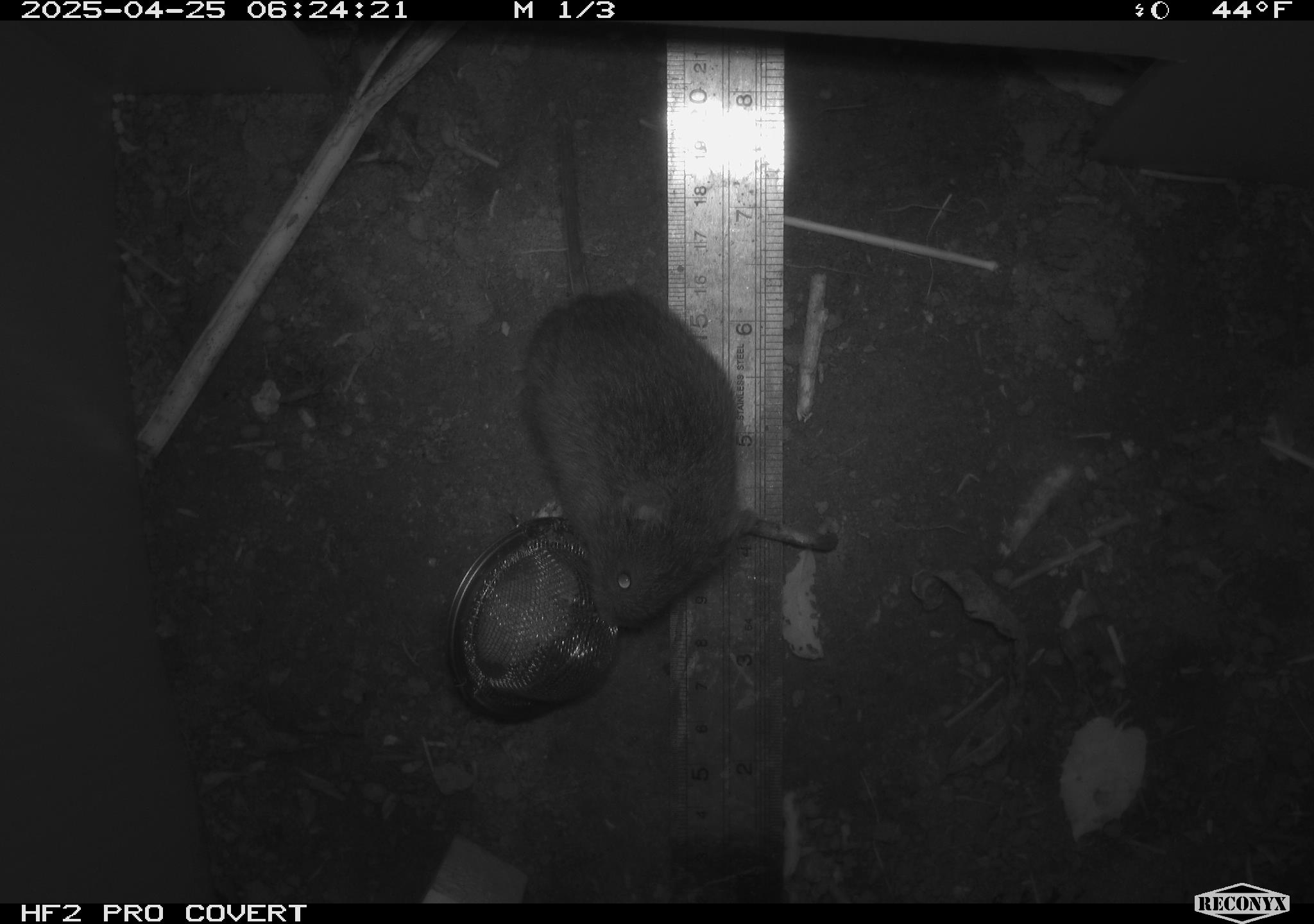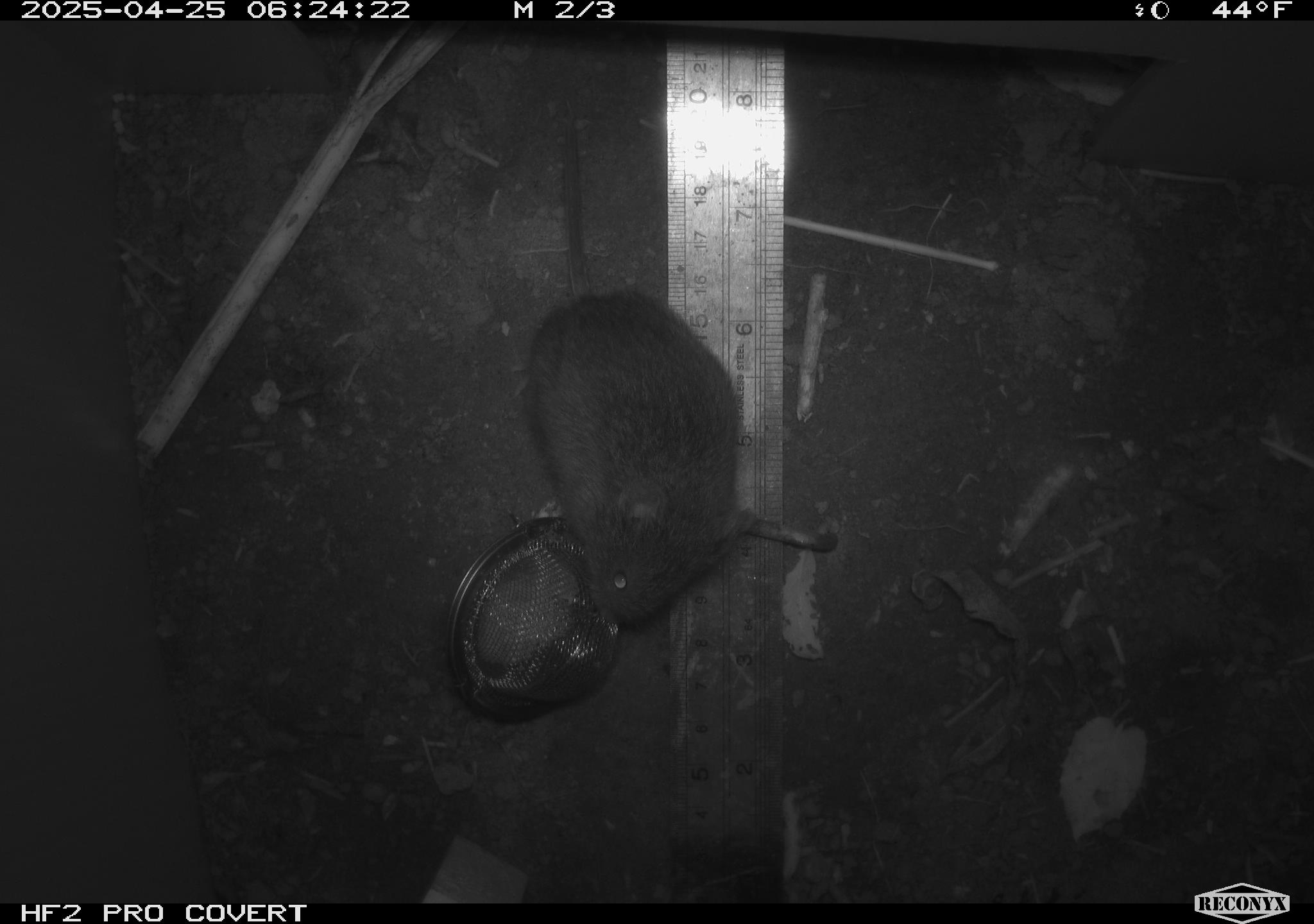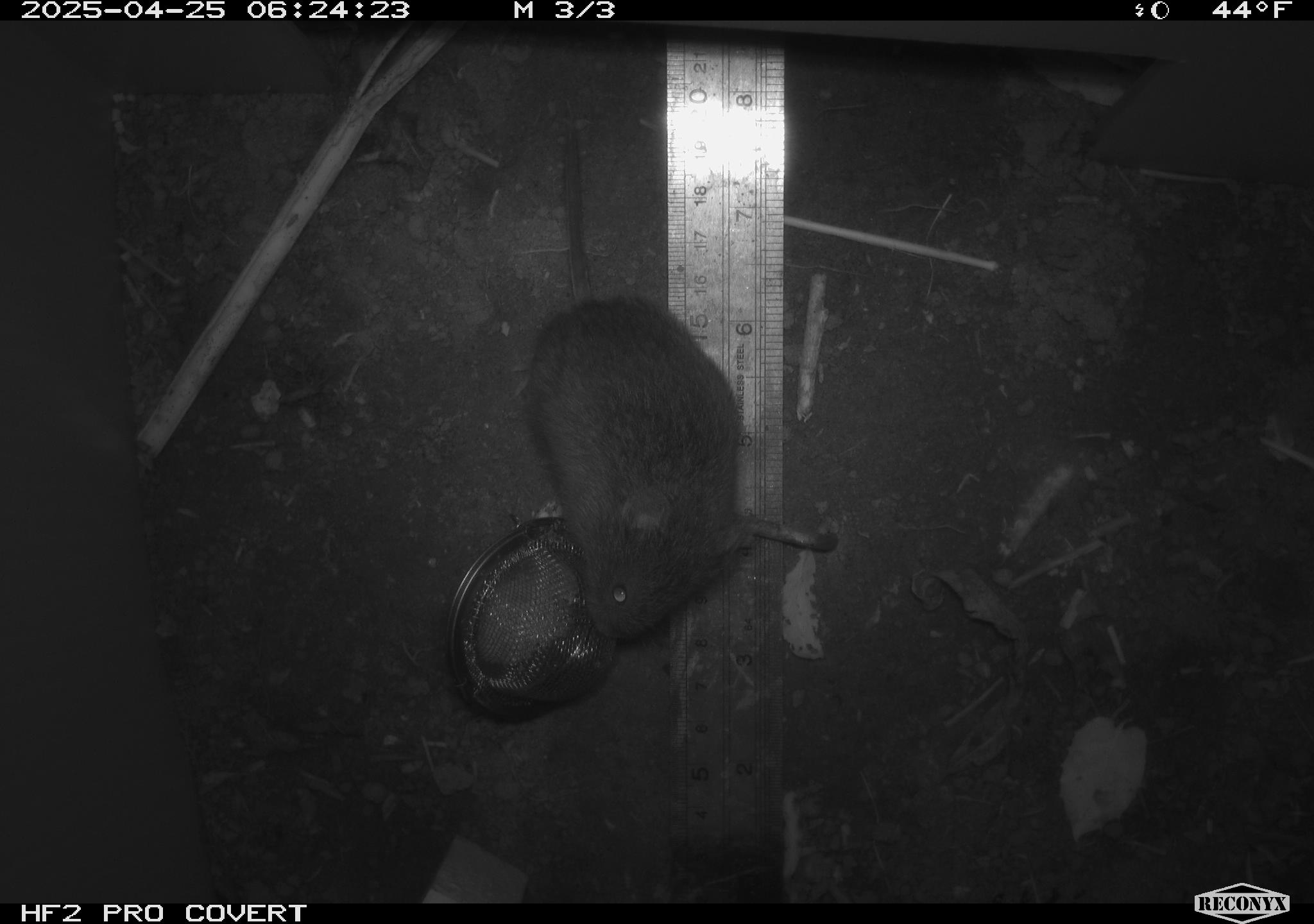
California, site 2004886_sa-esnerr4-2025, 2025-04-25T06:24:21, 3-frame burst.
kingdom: Animalia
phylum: Chordata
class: Mammalia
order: Rodentia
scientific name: Rodentia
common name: rodent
Rodent (Rodentia).